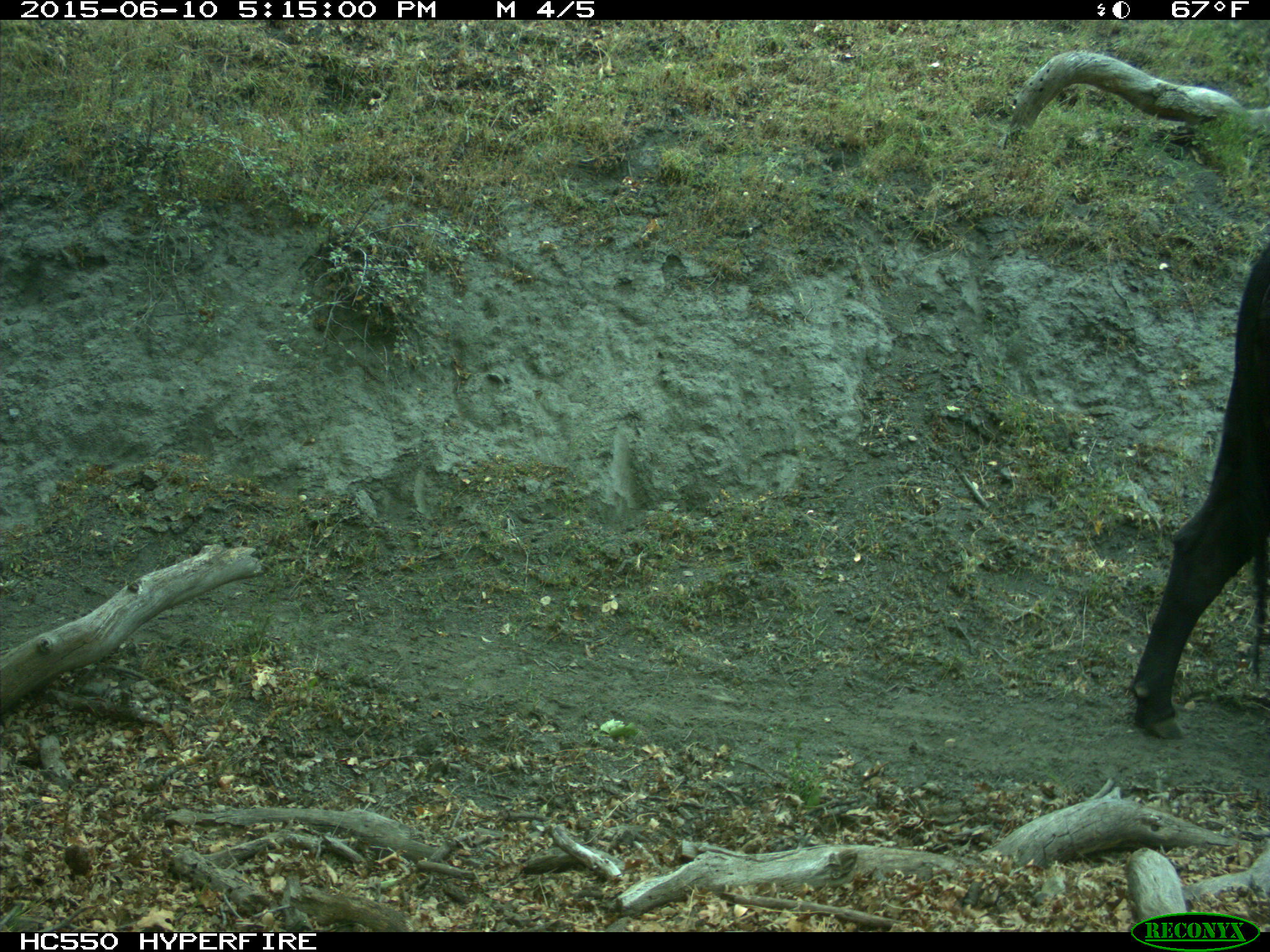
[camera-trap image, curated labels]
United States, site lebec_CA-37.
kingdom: Animalia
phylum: Chordata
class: Mammalia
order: Artiodactyla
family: Bovidae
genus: Bos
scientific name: Bos taurus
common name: domestic cow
Bos taurus (domestic cow).